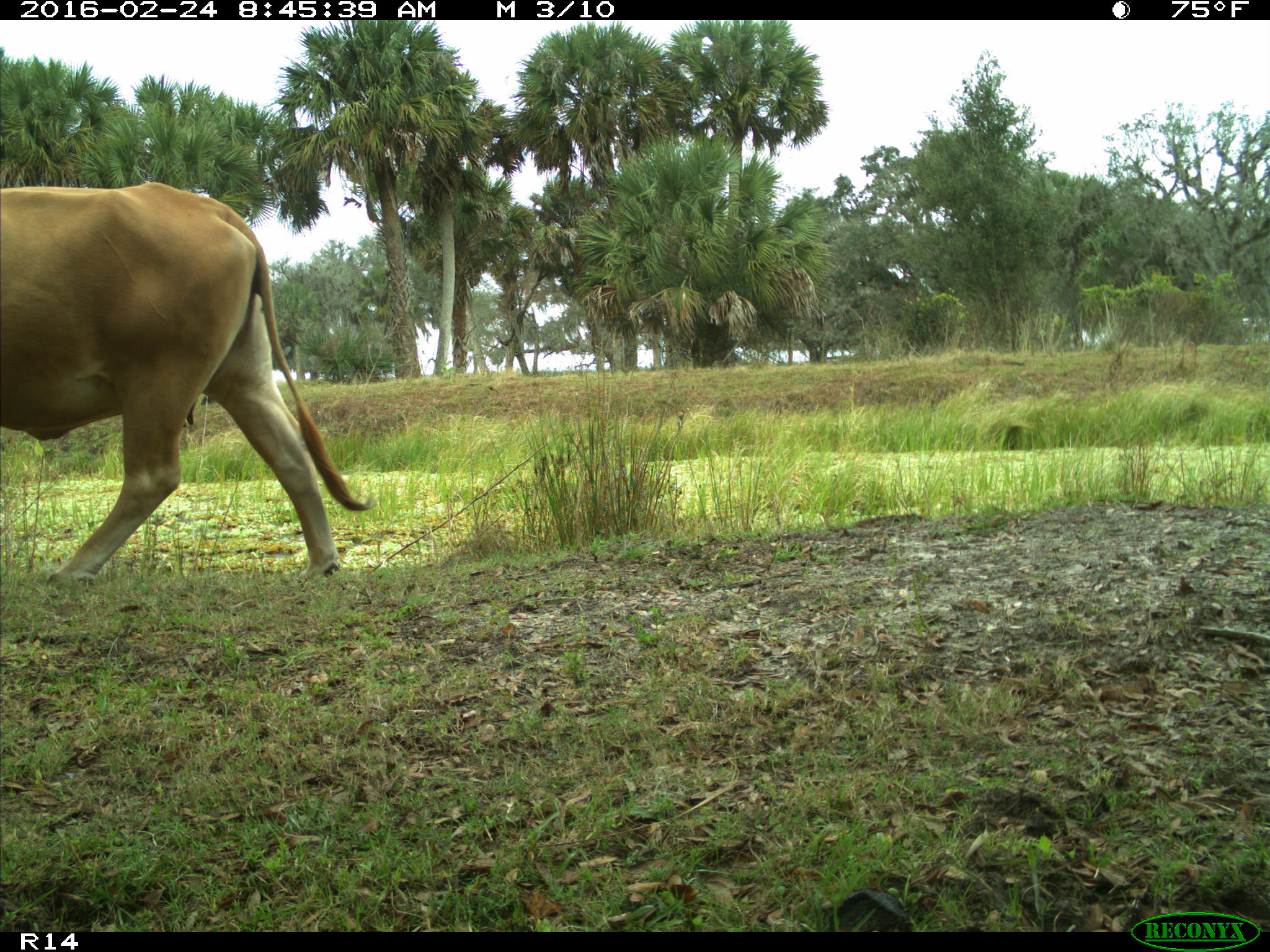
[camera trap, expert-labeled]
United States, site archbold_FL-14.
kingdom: Animalia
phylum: Chordata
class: Mammalia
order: Artiodactyla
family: Bovidae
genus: Bos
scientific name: Bos taurus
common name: domestic cow